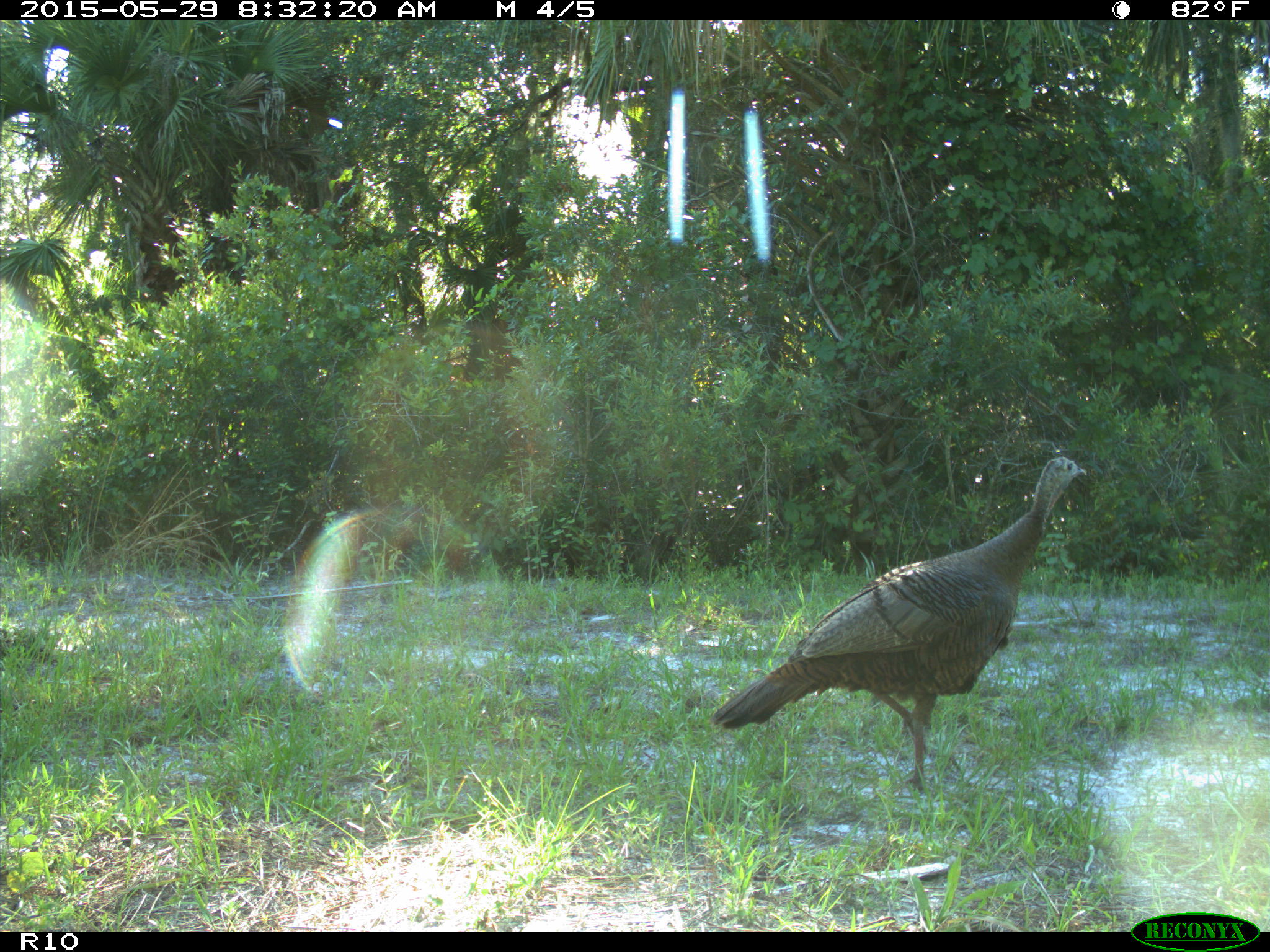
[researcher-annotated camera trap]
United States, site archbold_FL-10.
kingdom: Animalia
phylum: Chordata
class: Aves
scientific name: Aves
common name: birds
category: unidentified bird